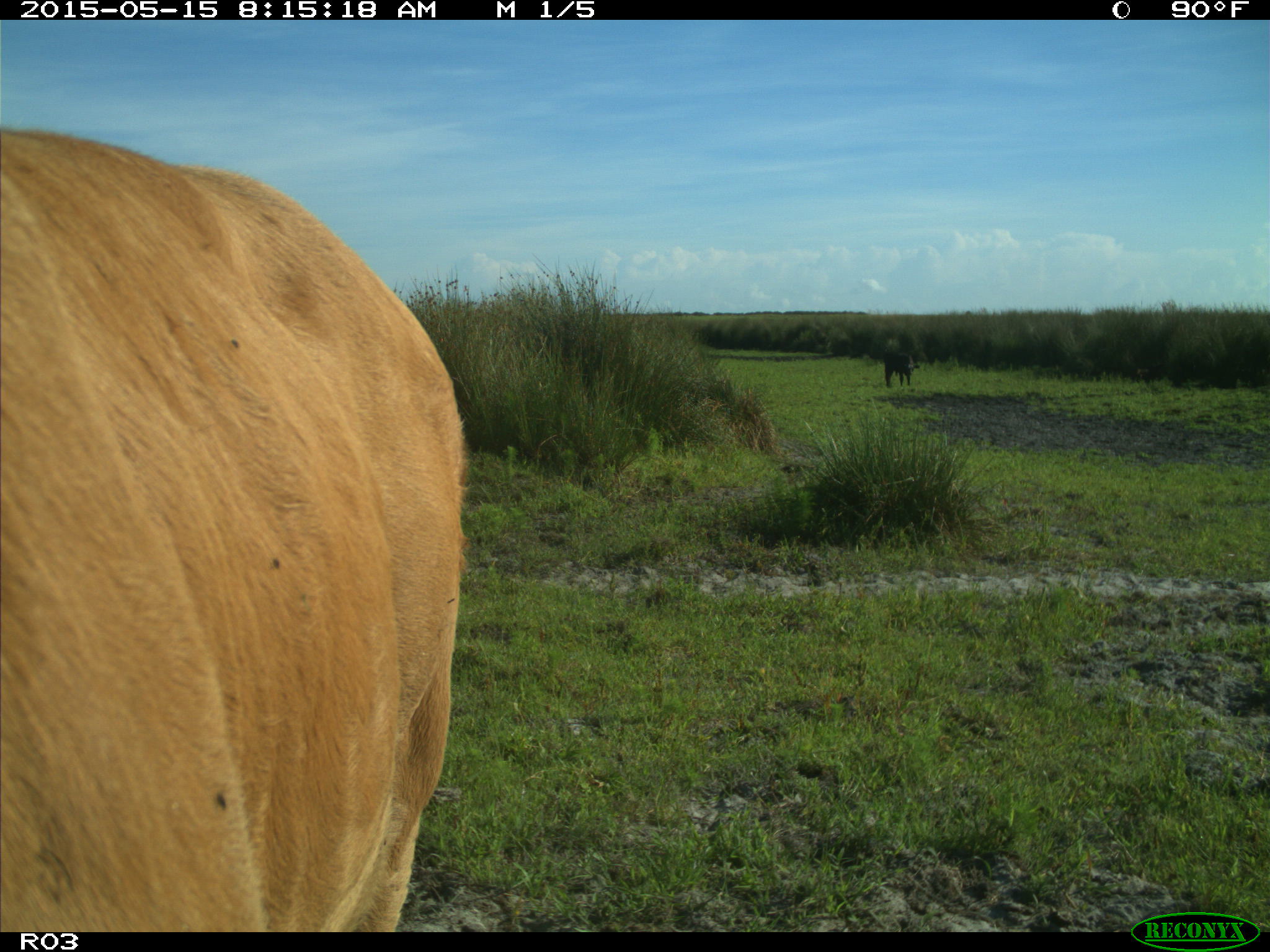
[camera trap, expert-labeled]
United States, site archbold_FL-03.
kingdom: Animalia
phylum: Chordata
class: Mammalia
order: Artiodactyla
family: Bovidae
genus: Bos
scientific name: Bos taurus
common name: domestic cow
Bos taurus (domestic cow).